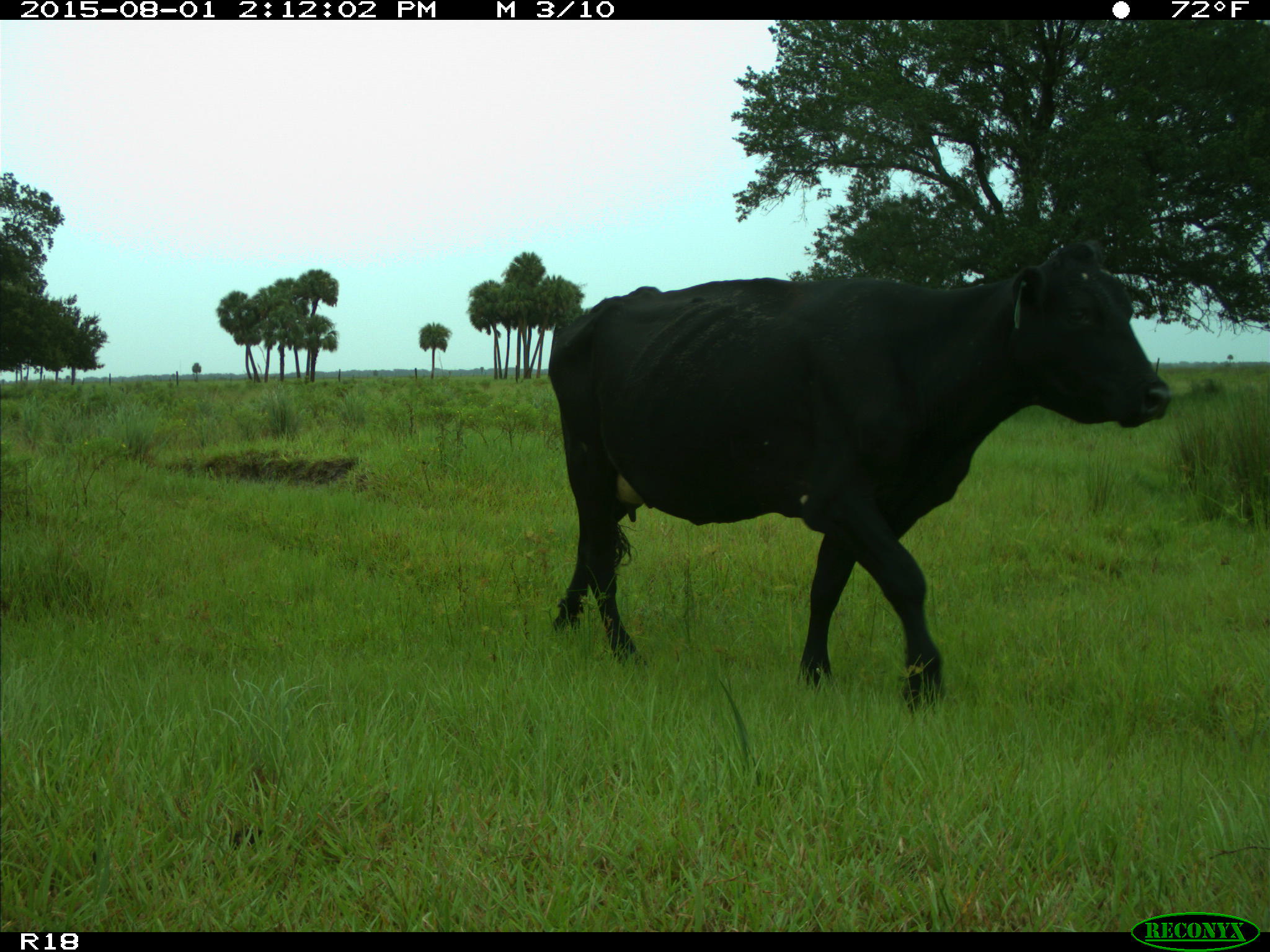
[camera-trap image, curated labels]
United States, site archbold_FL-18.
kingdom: Animalia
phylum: Chordata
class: Mammalia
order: Artiodactyla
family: Bovidae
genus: Bos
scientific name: Bos taurus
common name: domestic cow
Bos taurus (domestic cow).